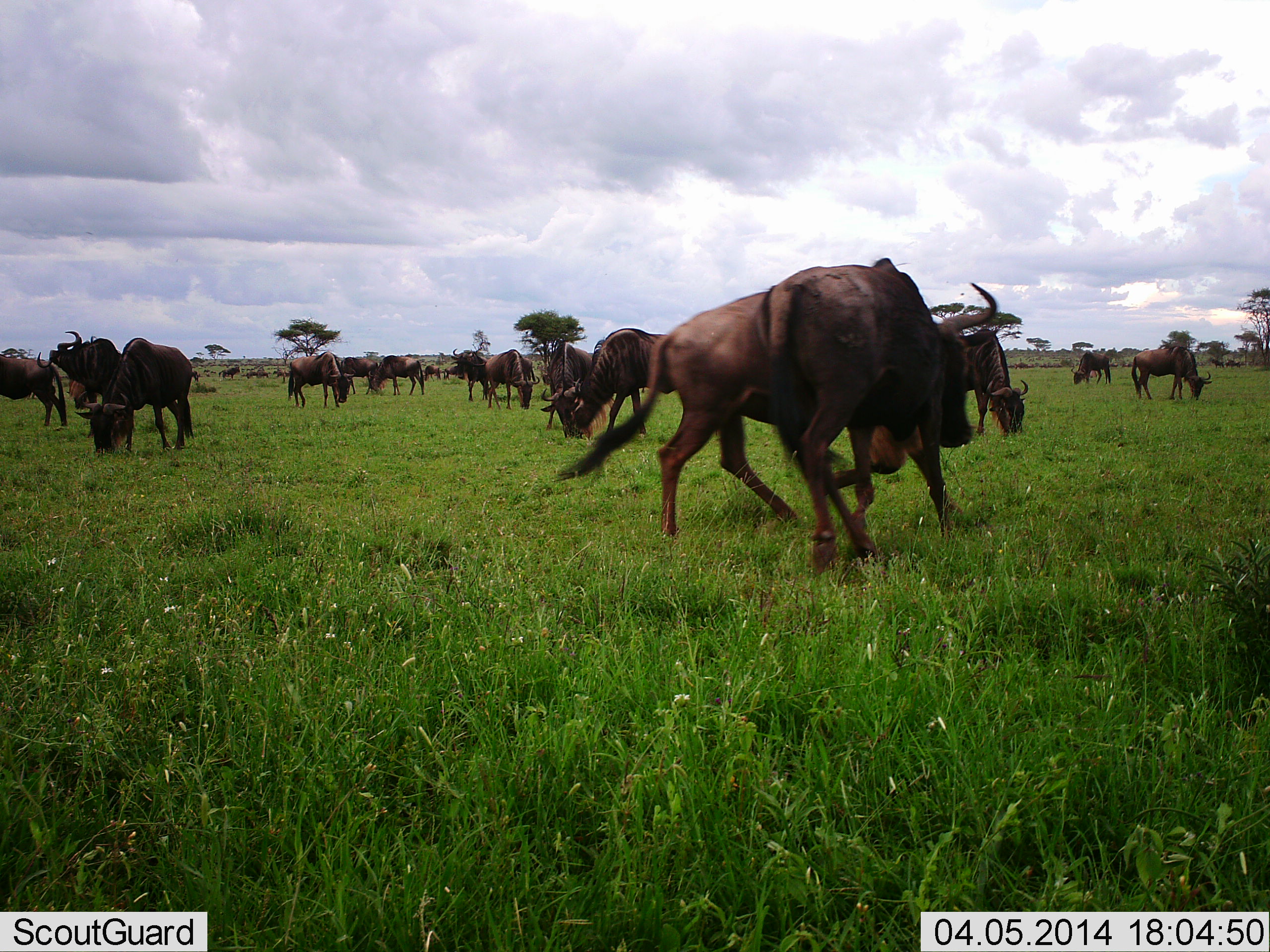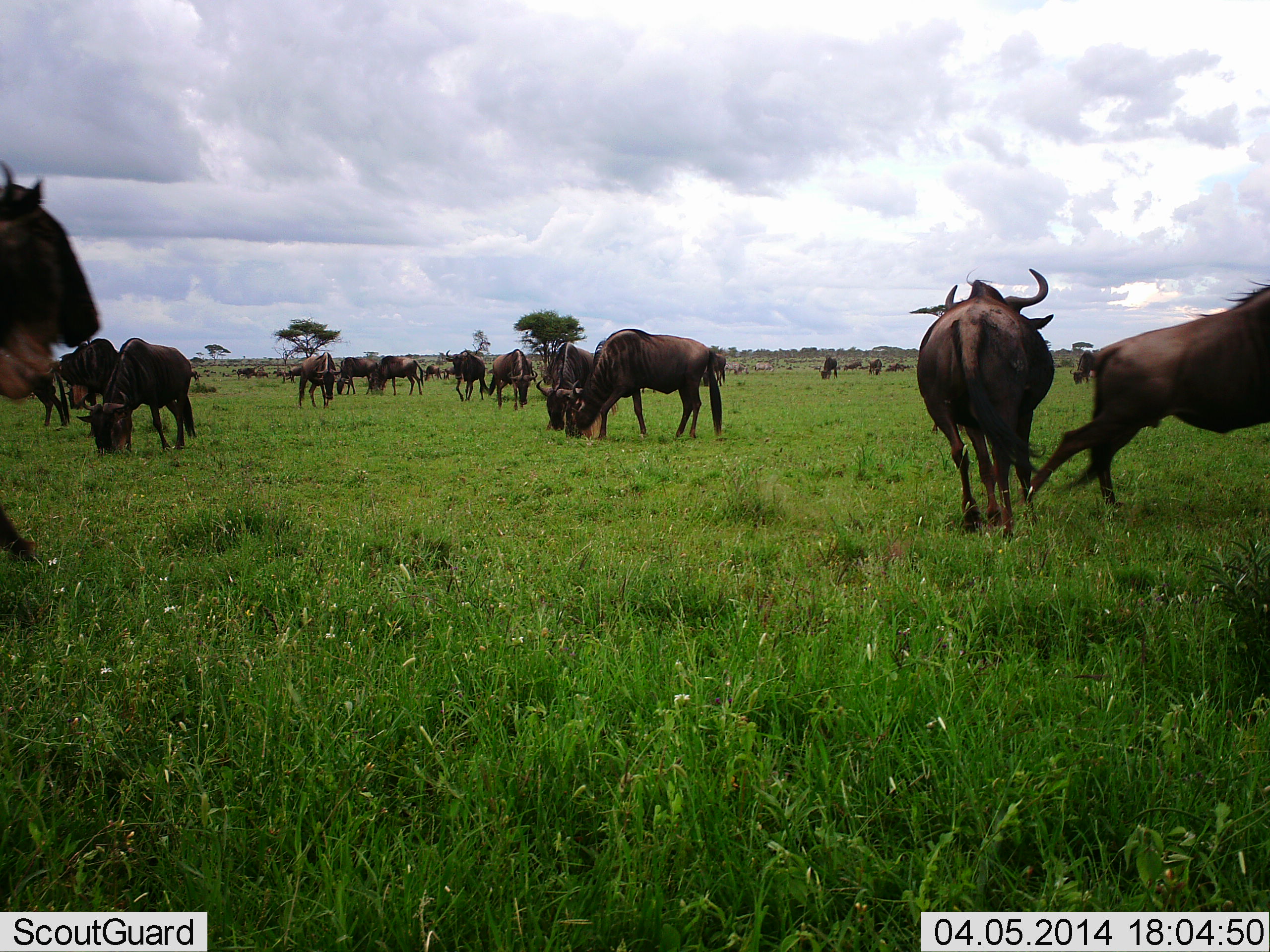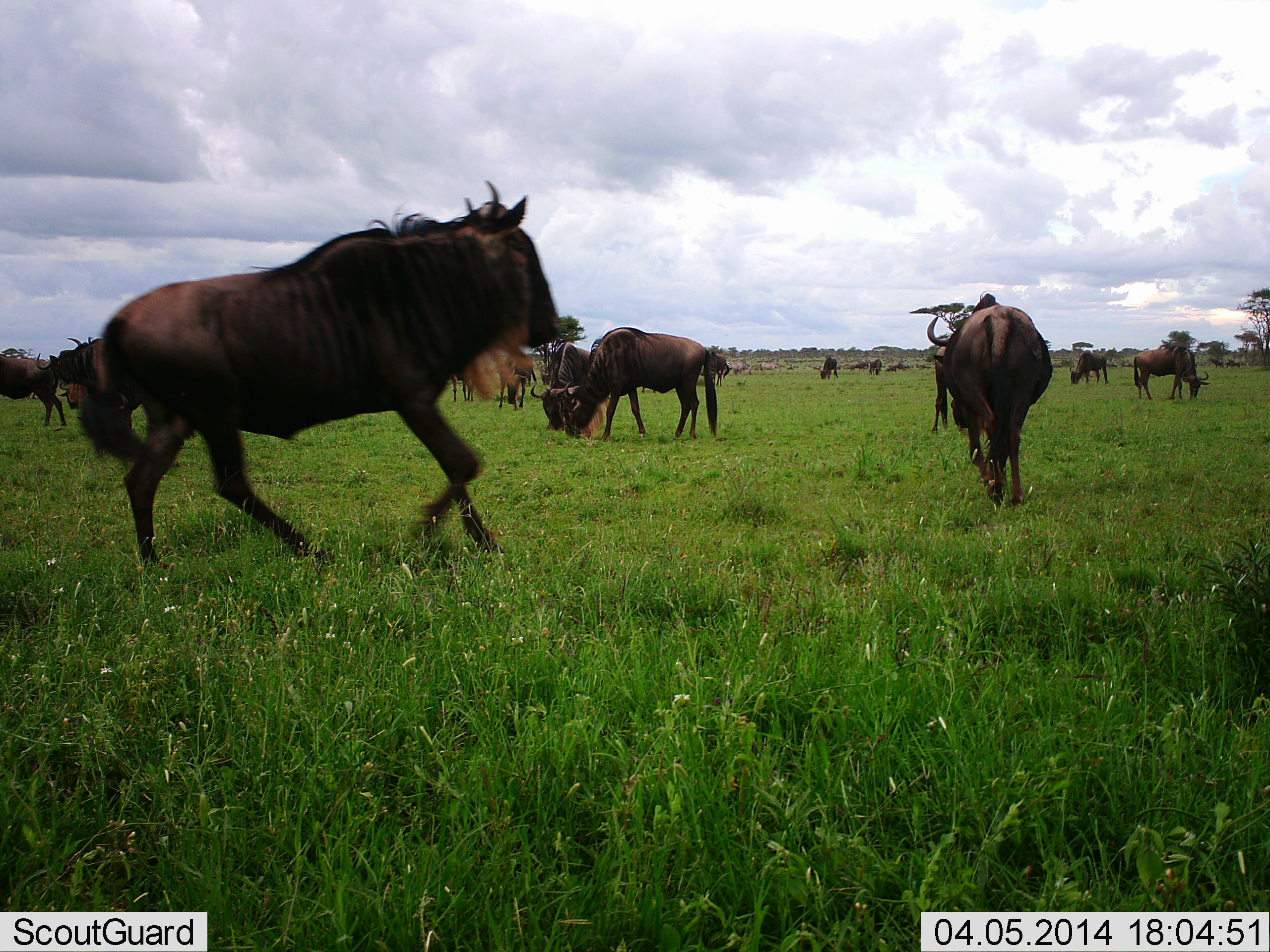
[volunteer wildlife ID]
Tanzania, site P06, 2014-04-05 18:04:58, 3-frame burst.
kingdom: Animalia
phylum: Chordata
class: Mammalia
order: Artiodactyla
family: Bovidae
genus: Connochaetes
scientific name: Connochaetes taurinus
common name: blue wildebeest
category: wildebeest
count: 11-50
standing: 50%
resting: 0%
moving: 80%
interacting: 30%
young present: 0%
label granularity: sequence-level